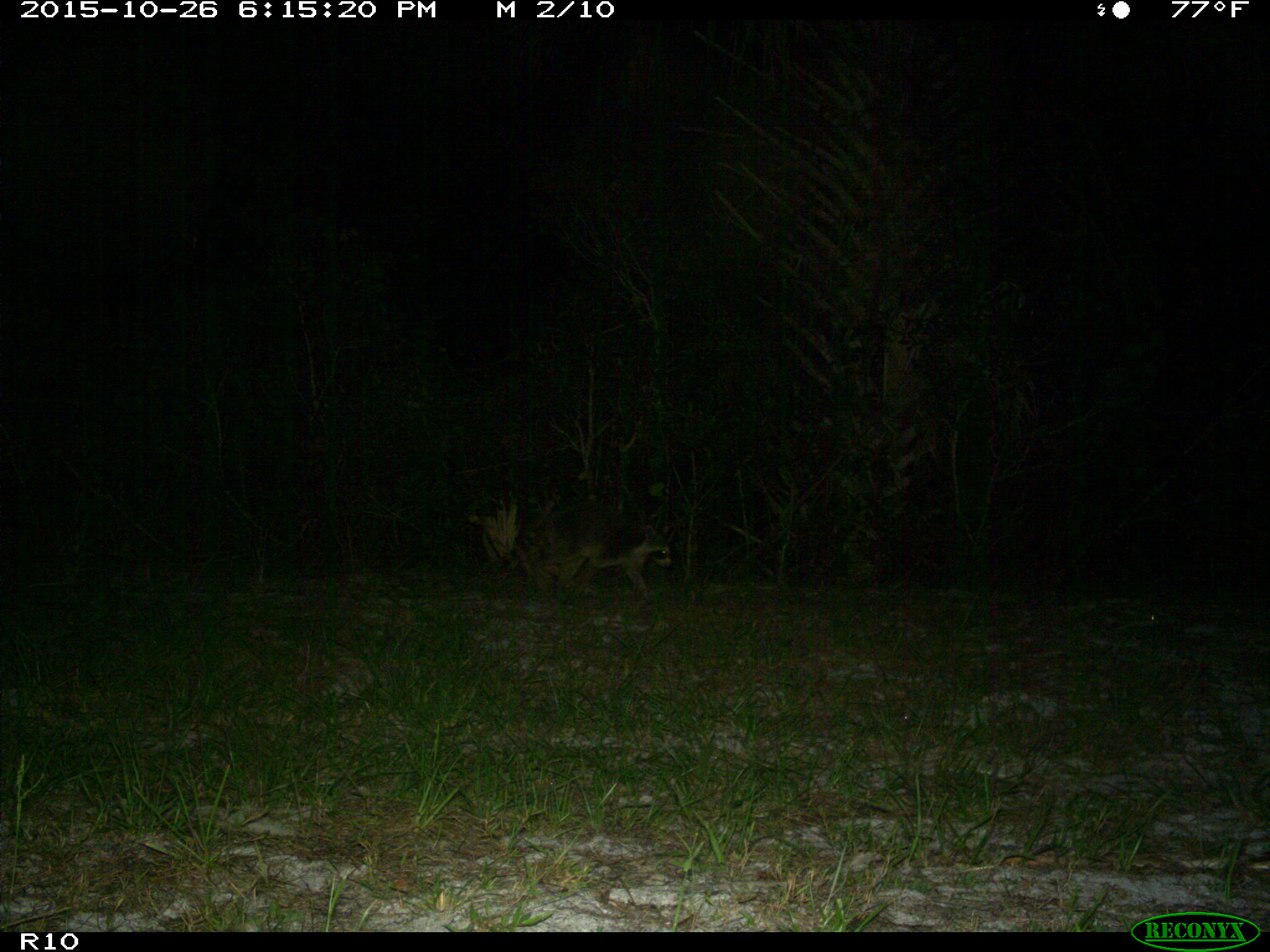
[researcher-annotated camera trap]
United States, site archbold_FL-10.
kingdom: Animalia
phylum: Chordata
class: Mammalia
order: Carnivora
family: Procyonidae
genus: Procyon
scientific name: Procyon lotor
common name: common raccoon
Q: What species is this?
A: Procyon lotor (common raccoon).